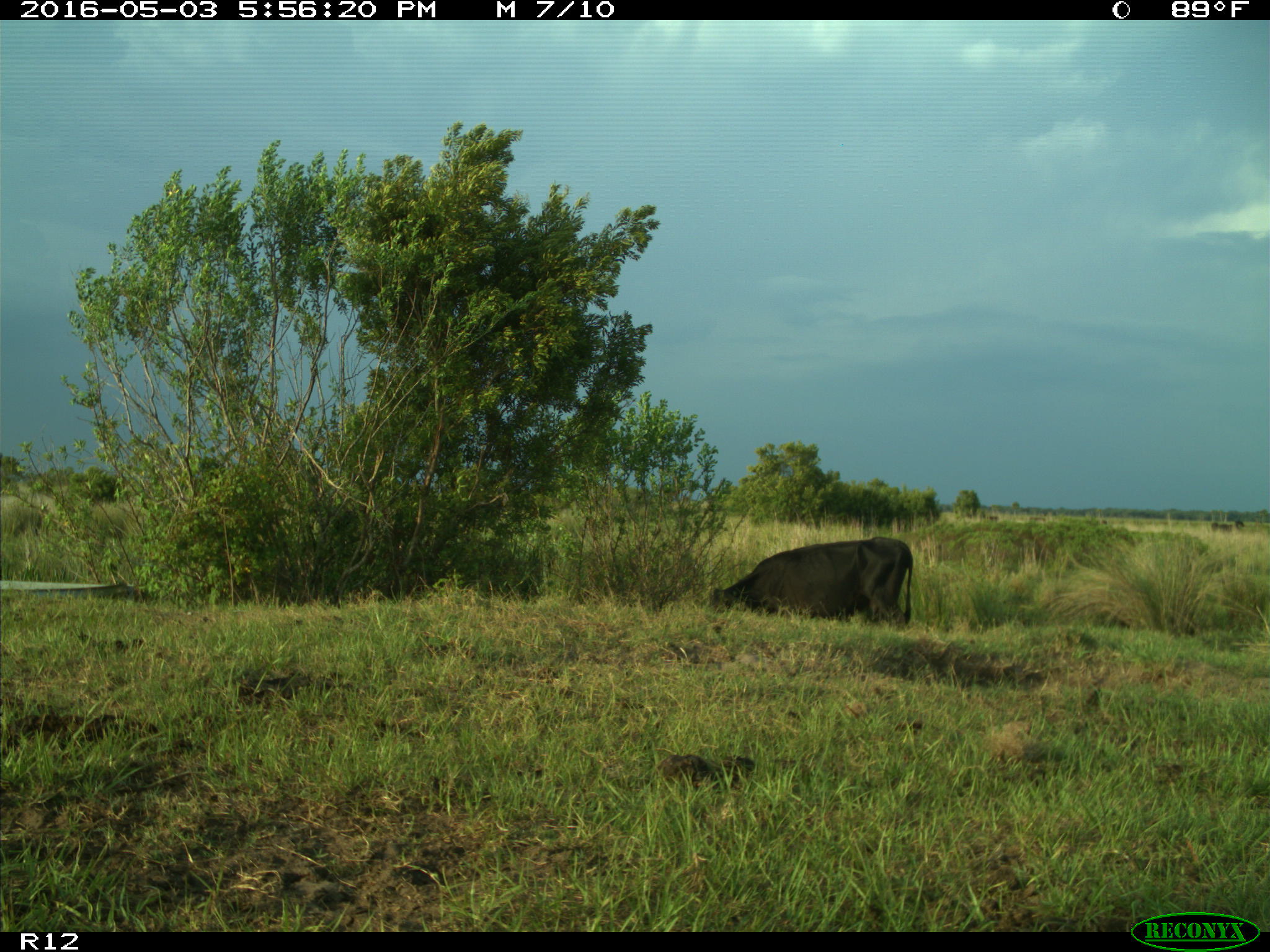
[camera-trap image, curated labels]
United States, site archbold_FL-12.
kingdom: Animalia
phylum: Chordata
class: Mammalia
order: Artiodactyla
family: Bovidae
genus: Bos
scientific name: Bos taurus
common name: domestic cow